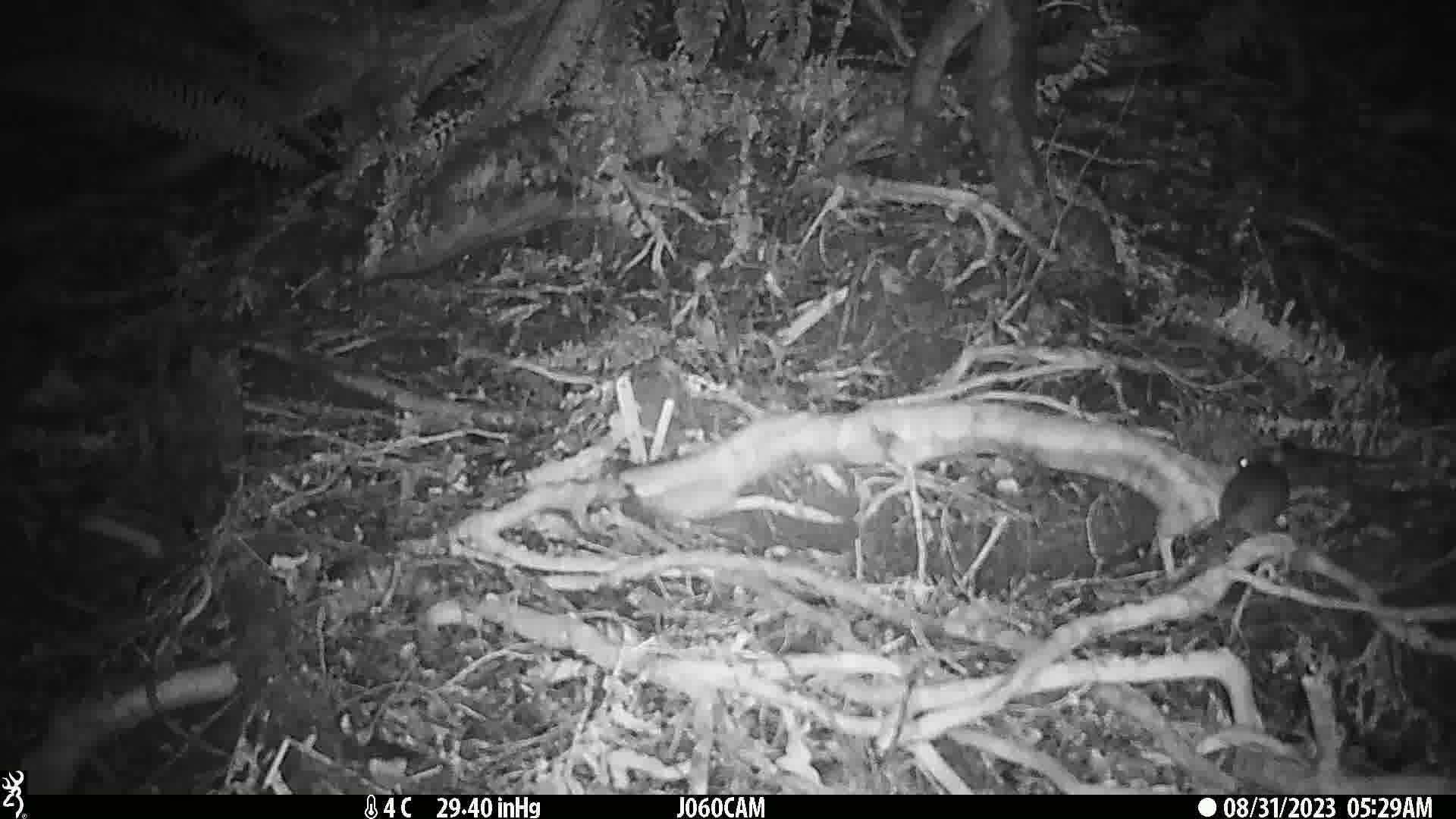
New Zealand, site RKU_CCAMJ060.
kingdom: Animalia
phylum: Chordata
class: Mammalia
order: Rodentia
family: Muridae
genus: Rattus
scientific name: Rattus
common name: rat